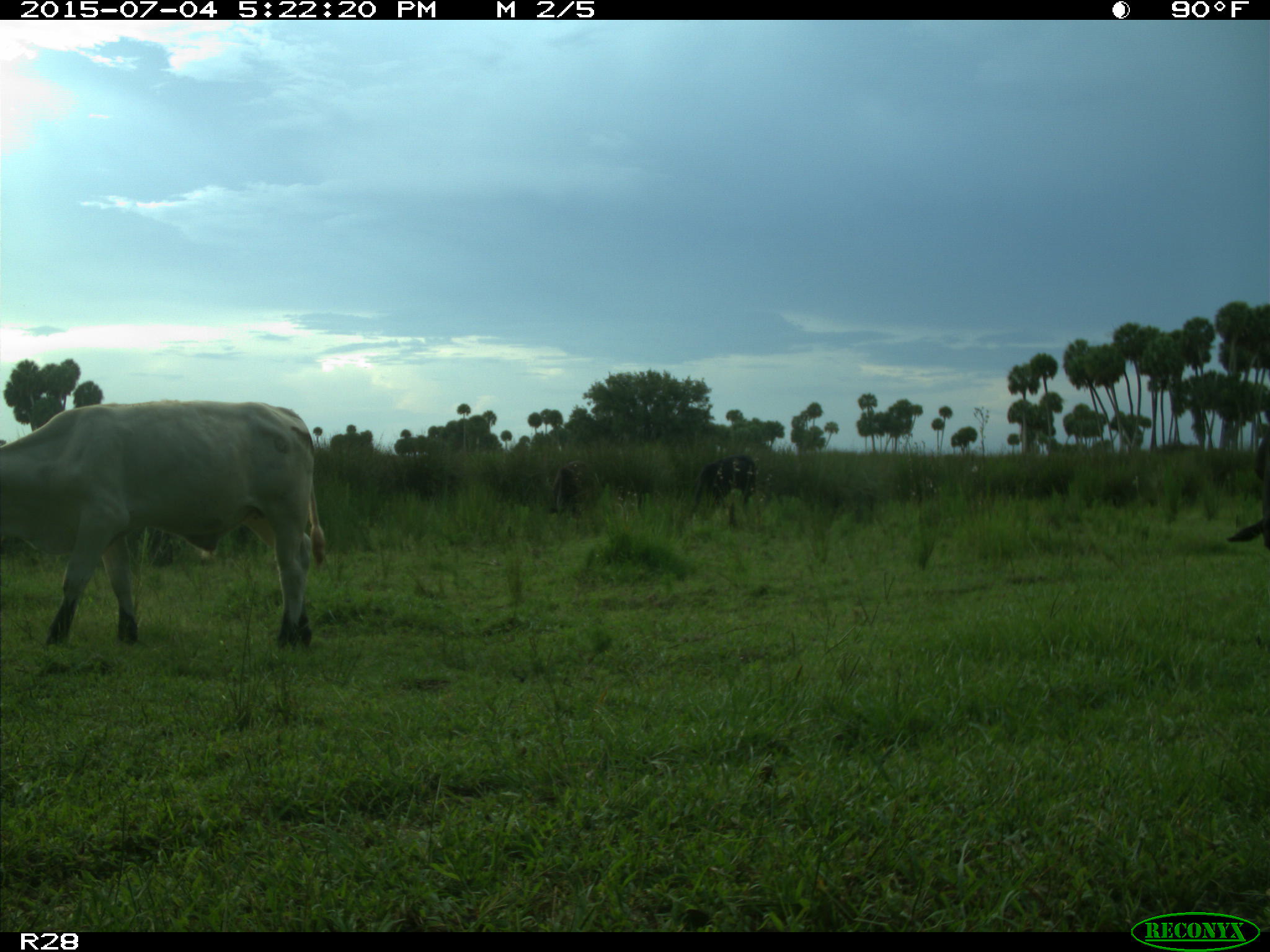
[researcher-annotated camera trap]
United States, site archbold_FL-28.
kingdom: Animalia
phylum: Chordata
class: Mammalia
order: Artiodactyla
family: Bovidae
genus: Bos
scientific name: Bos taurus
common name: domestic cow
Bos taurus (domestic cow).